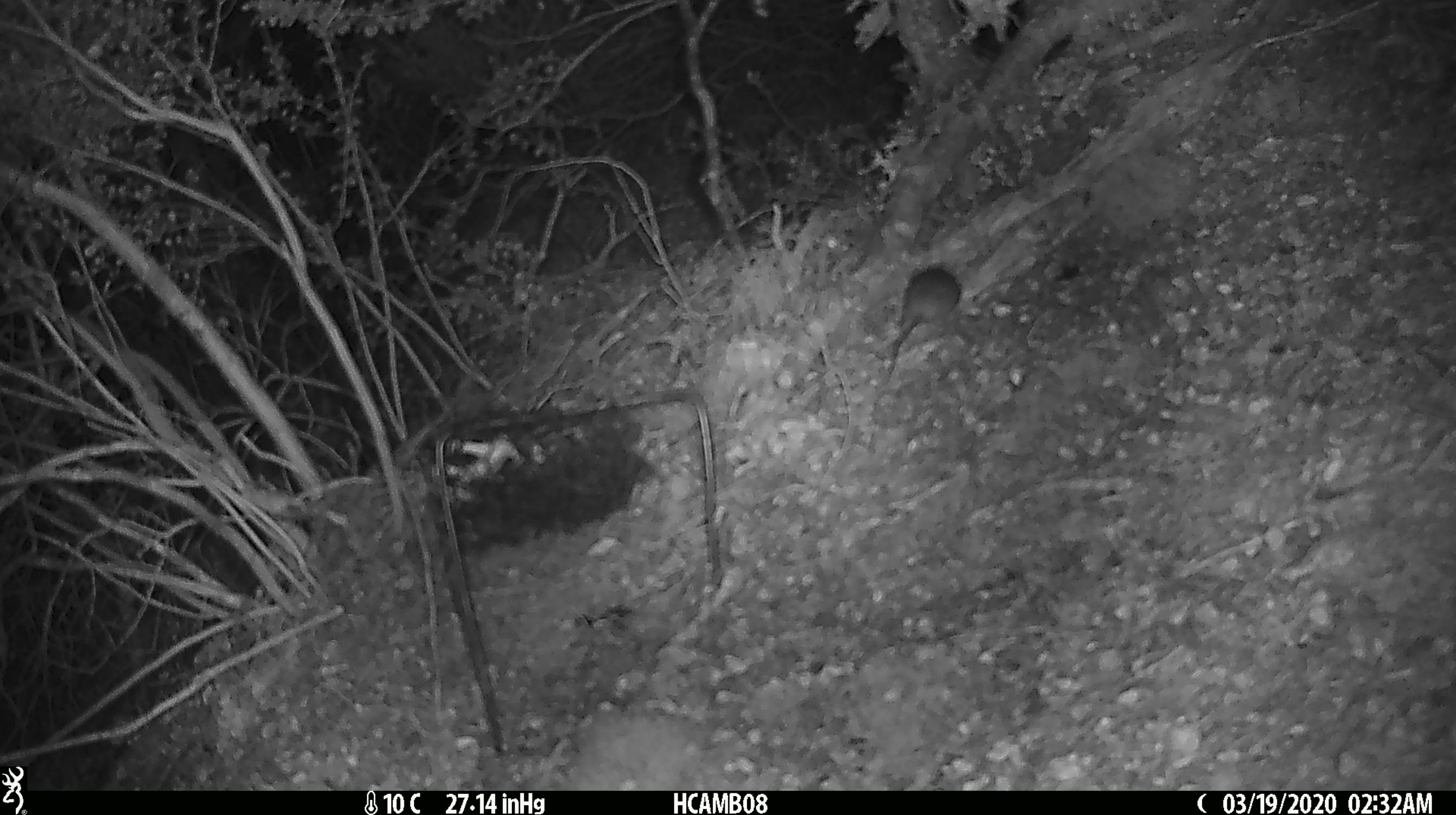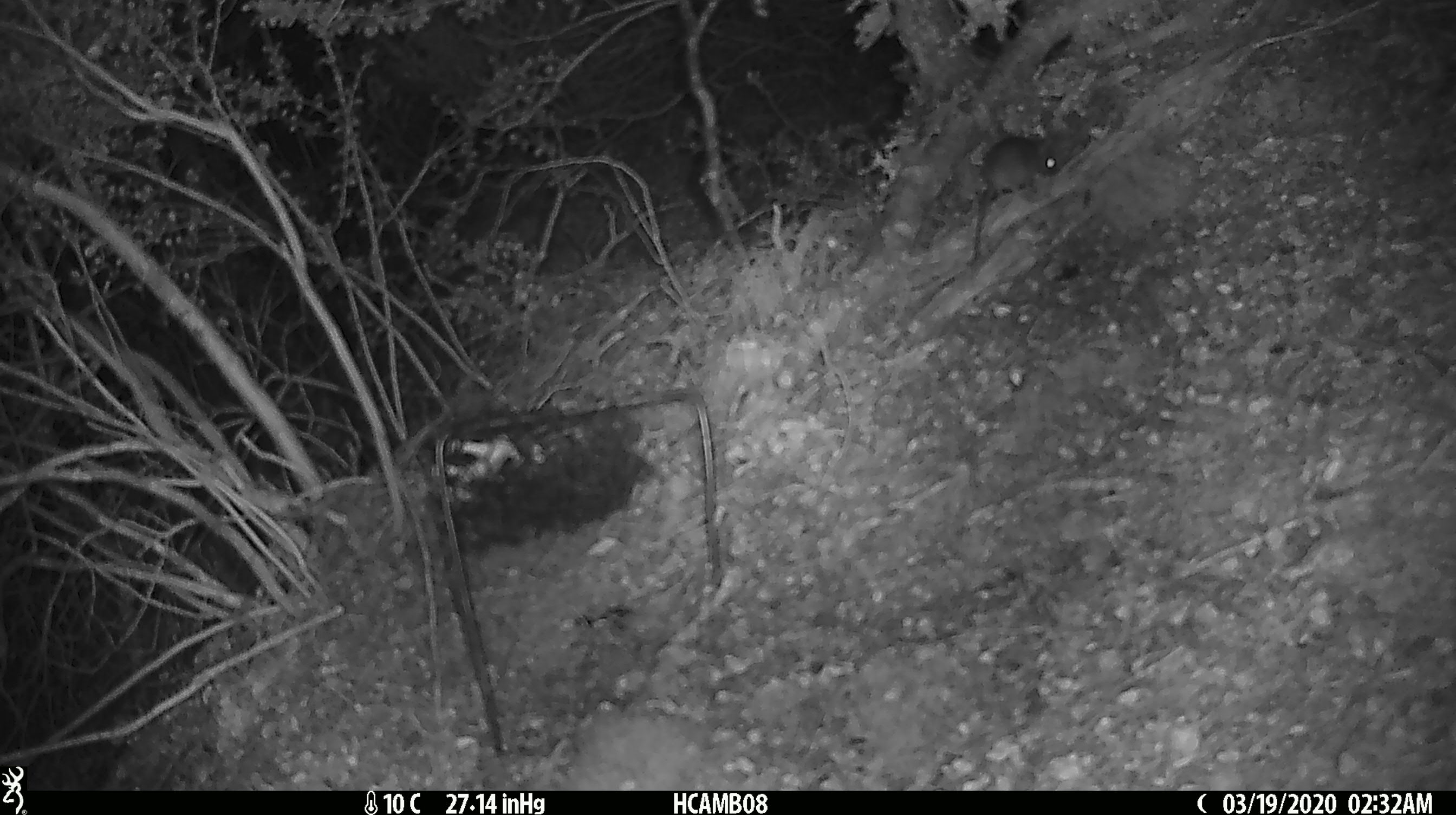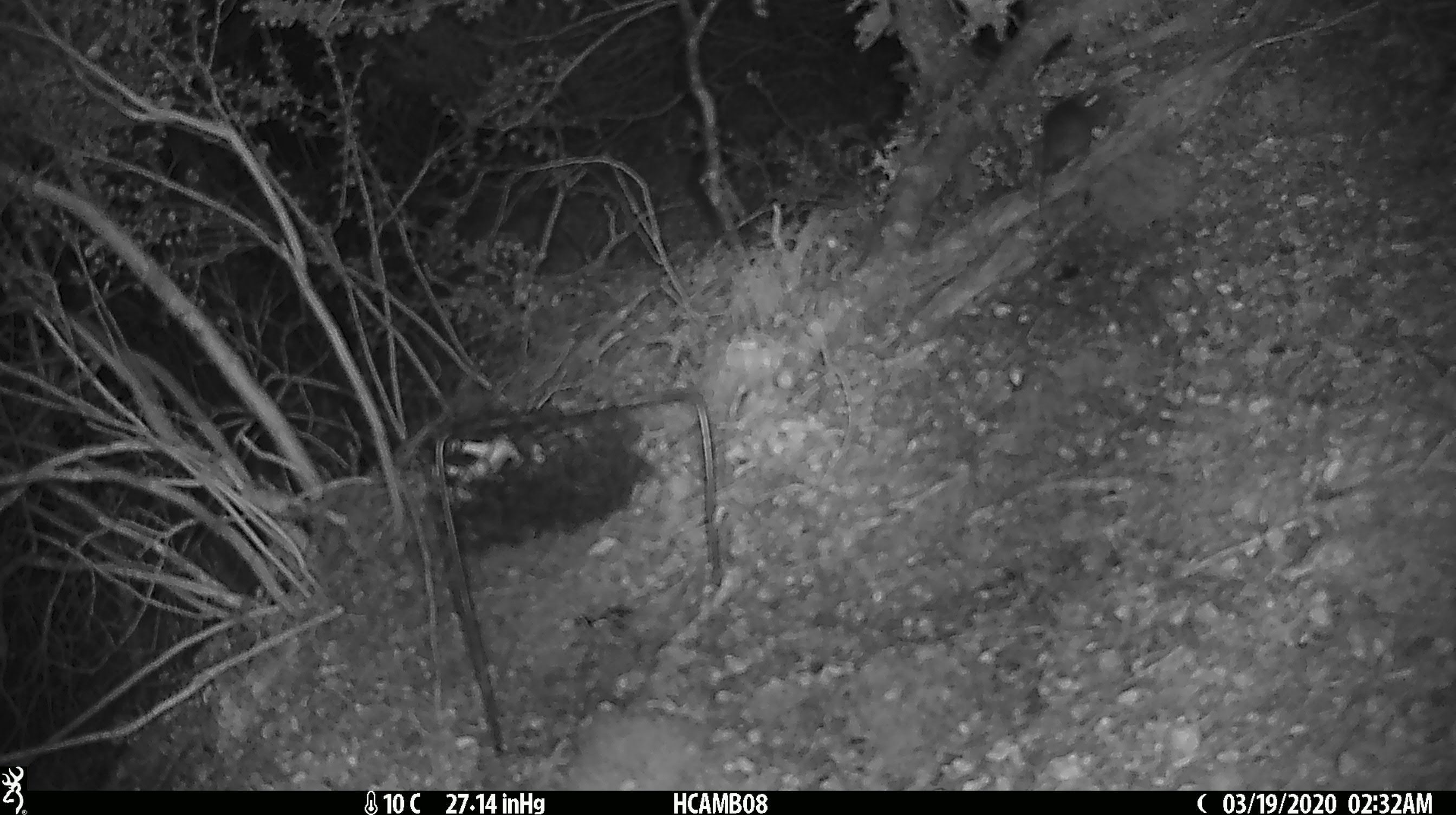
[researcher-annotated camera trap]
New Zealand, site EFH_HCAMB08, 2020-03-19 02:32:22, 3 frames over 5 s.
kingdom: Animalia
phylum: Chordata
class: Mammalia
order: Rodentia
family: Muridae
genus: Mus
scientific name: Mus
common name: mouse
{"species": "mouse (Mus)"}